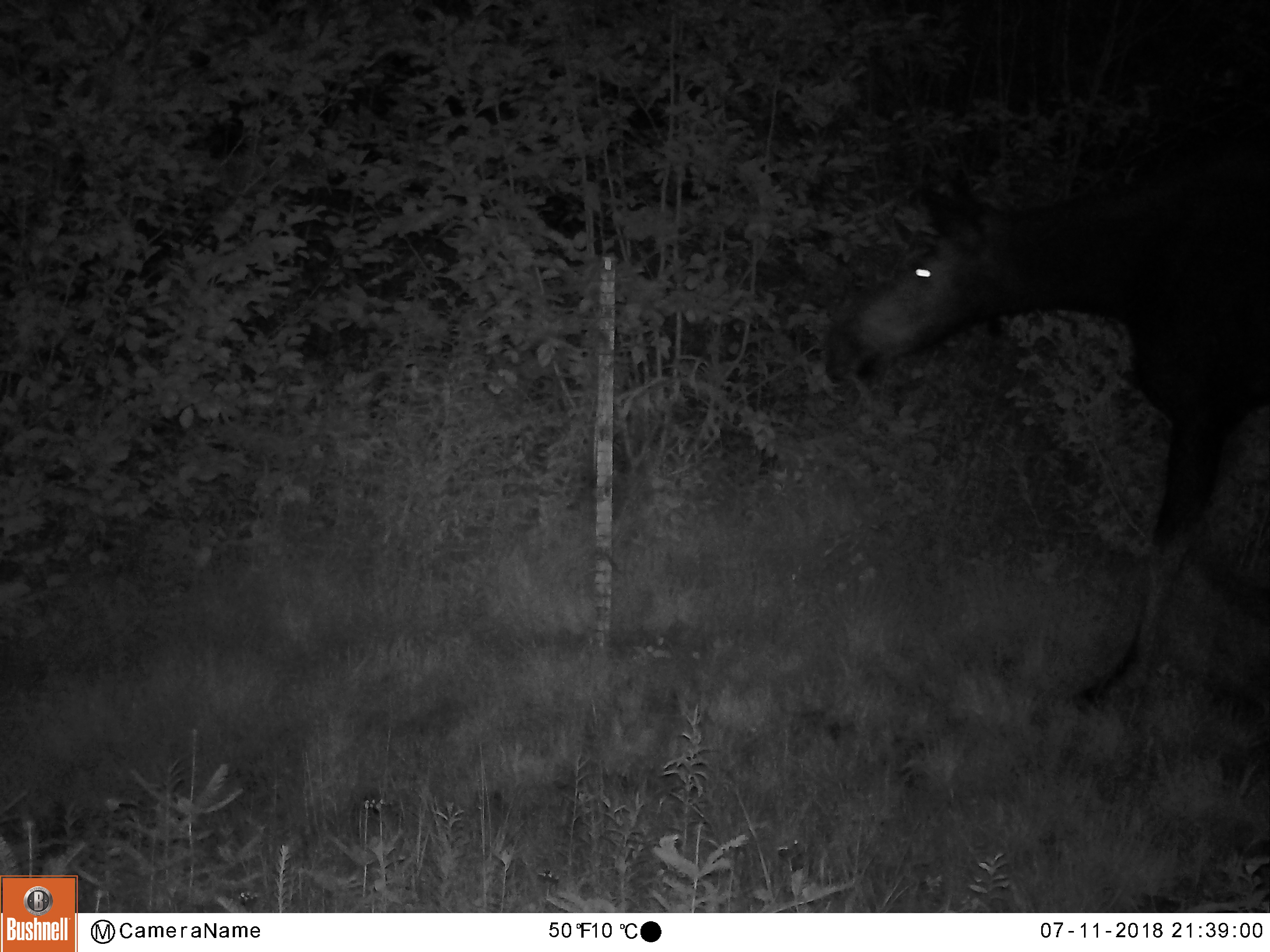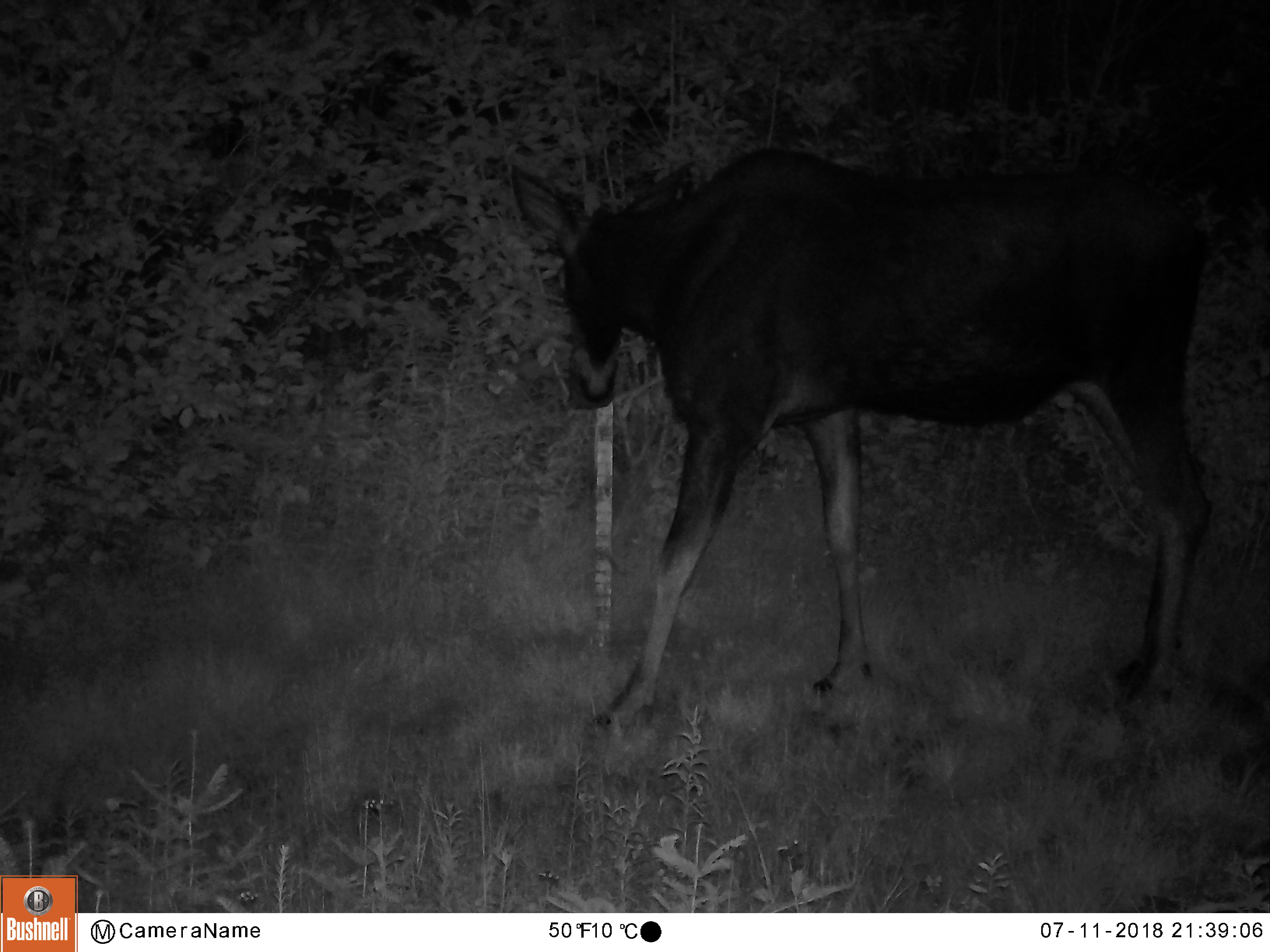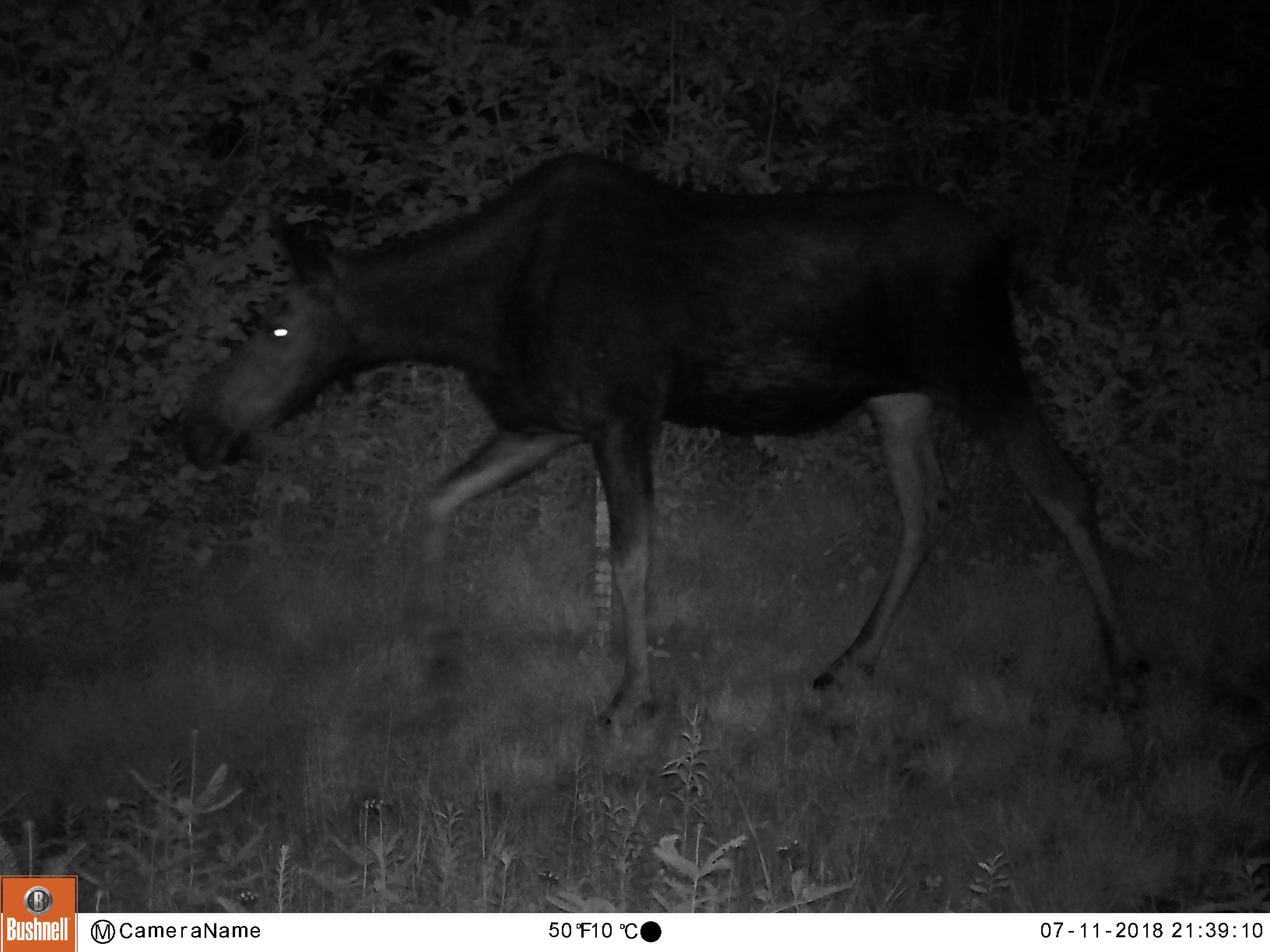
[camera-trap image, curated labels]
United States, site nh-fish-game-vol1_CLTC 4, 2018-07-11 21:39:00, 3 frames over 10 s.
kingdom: Animalia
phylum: Chordata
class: Mammalia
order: Artiodactyla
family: Cervidae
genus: Alces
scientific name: Alces alces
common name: moose